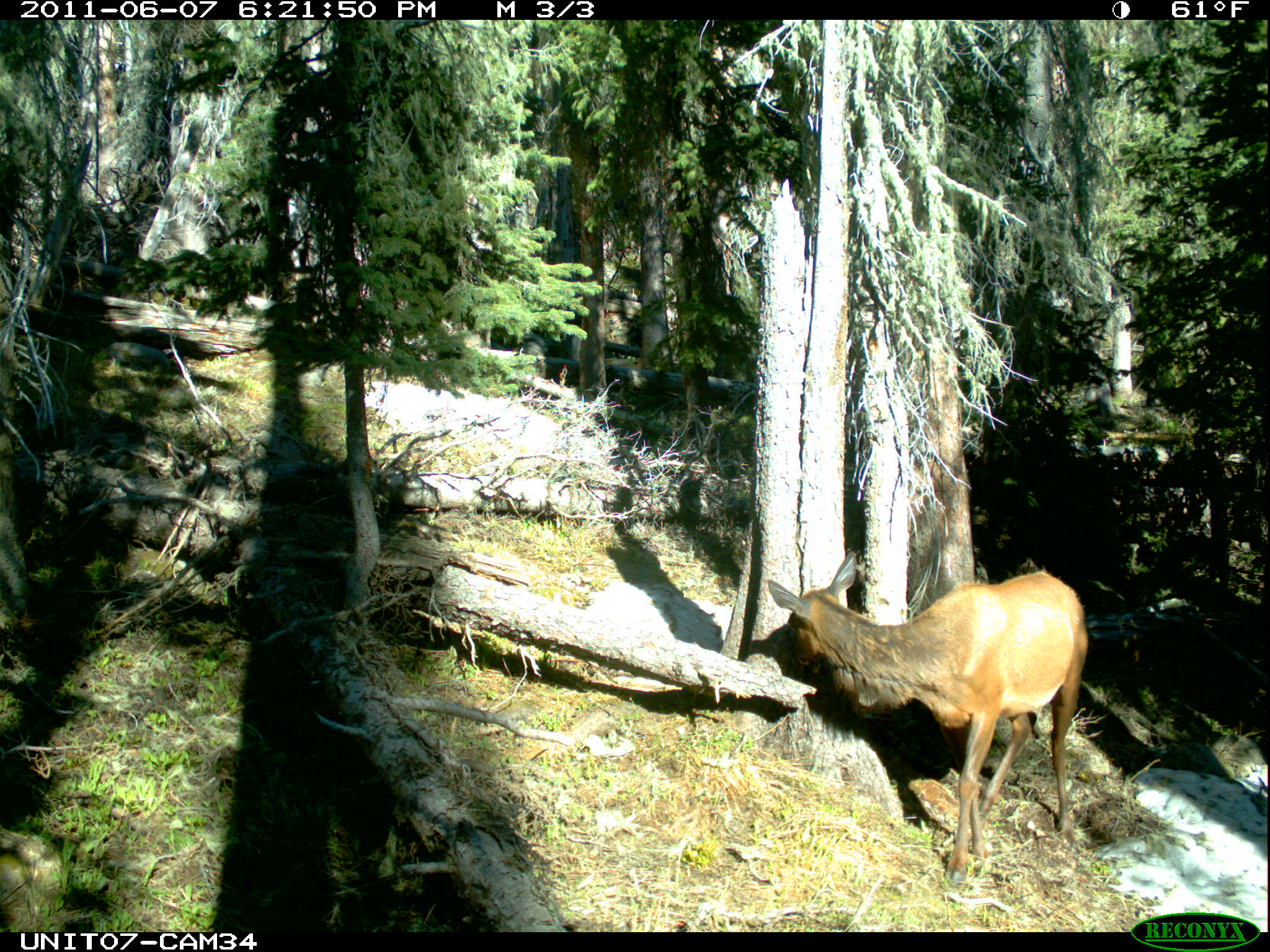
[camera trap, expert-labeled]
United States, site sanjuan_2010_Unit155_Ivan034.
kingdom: Animalia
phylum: Chordata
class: Mammalia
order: Artiodactyla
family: Cervidae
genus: Cervus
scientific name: Cervus elaphus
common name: red deer